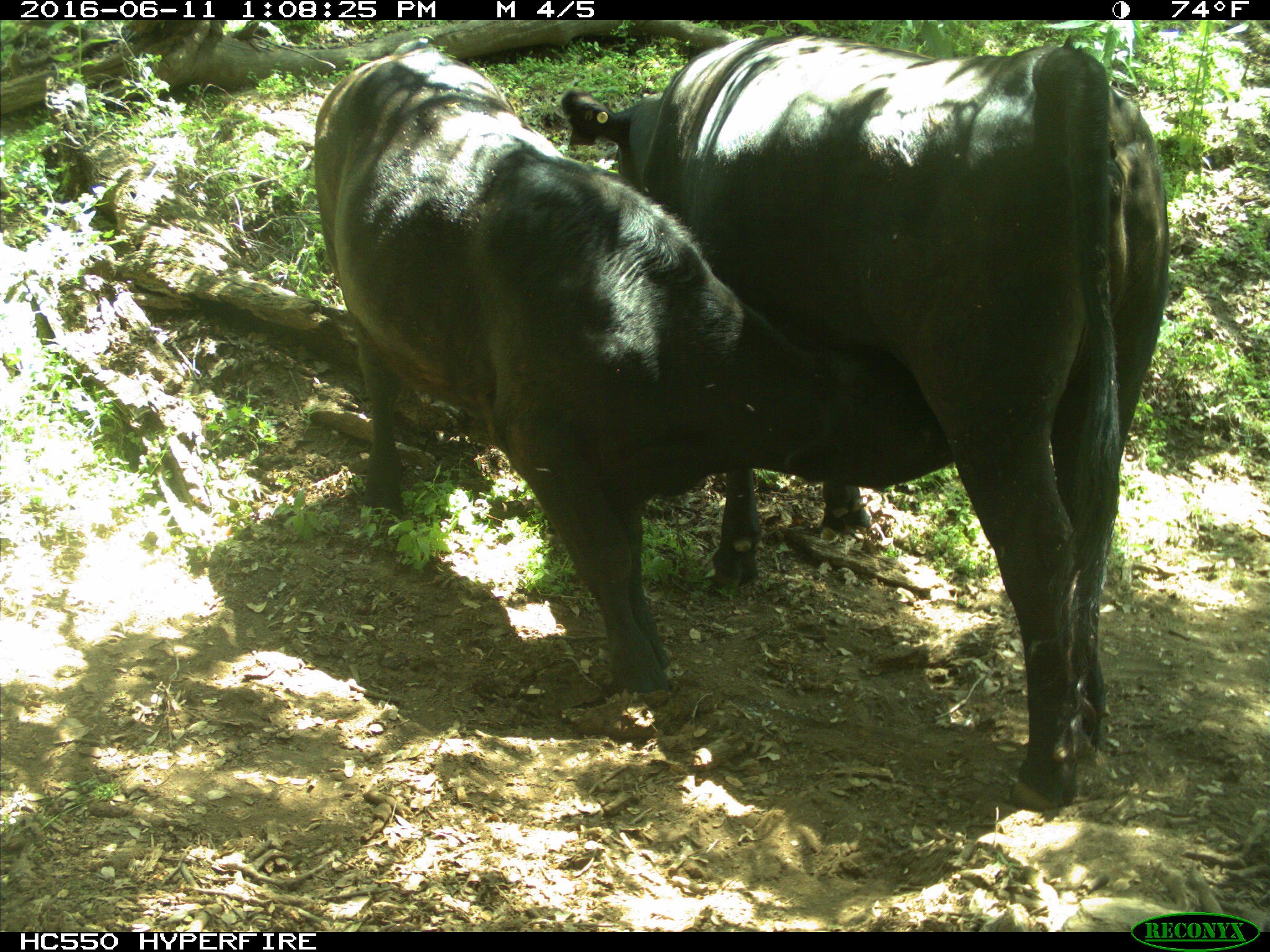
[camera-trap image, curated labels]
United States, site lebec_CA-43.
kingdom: Animalia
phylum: Chordata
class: Mammalia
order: Artiodactyla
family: Bovidae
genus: Bos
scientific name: Bos taurus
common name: domestic cow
Bos taurus (domestic cow).